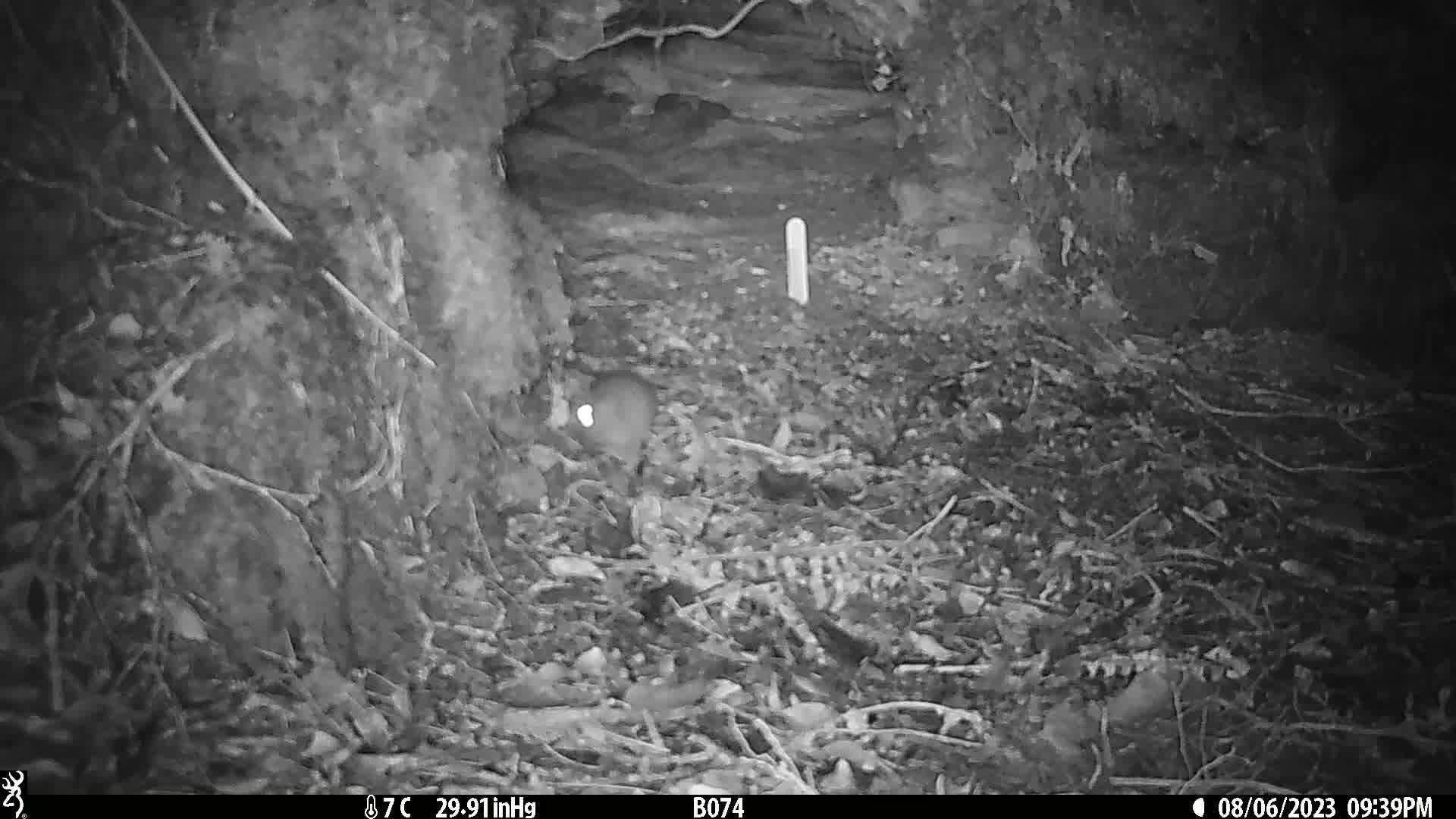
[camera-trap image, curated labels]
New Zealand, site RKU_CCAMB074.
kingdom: Animalia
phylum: Chordata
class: Mammalia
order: Rodentia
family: Muridae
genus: Rattus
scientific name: Rattus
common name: rat